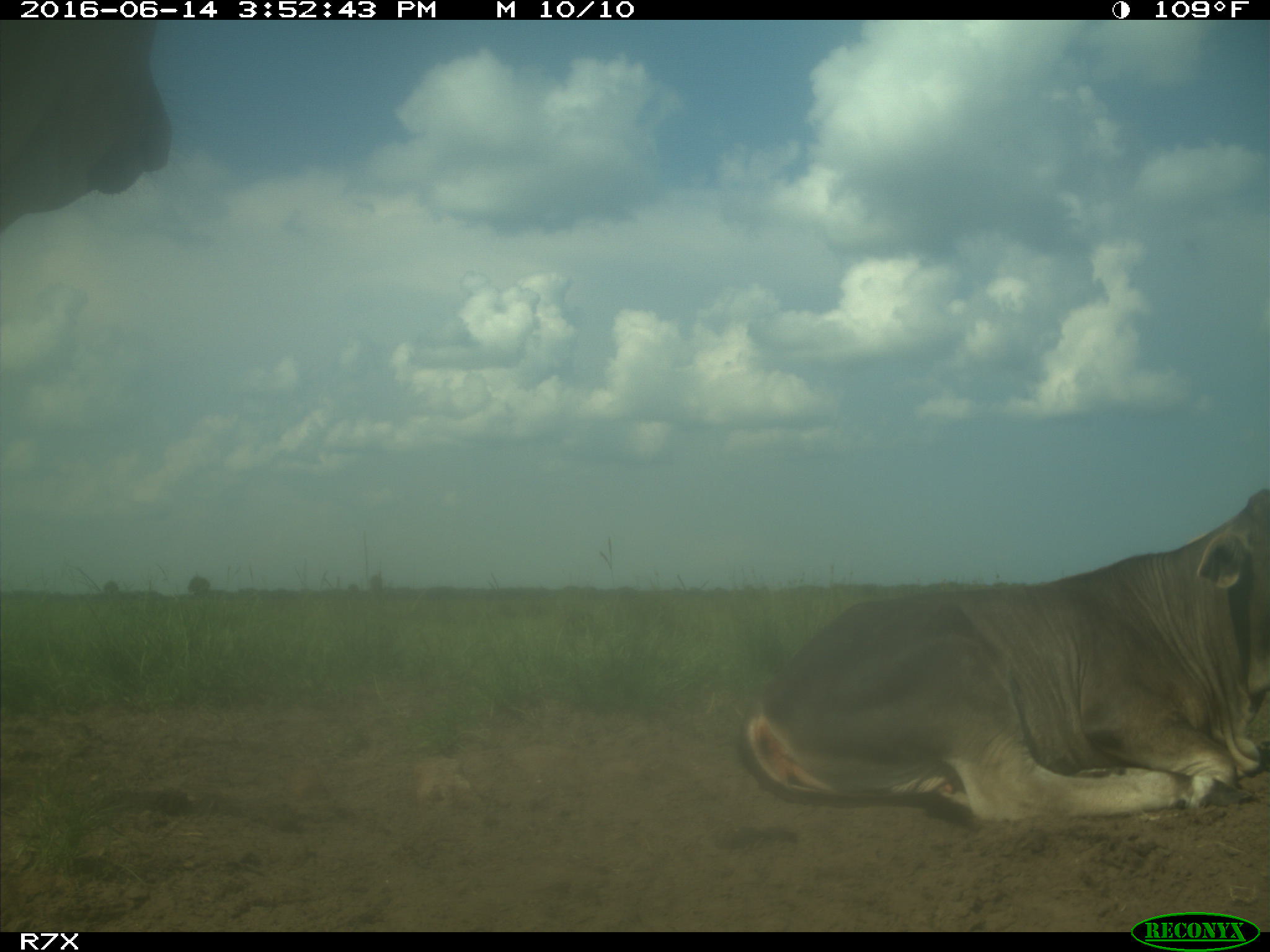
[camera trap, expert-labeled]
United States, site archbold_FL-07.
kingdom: Animalia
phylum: Chordata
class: Mammalia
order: Artiodactyla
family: Bovidae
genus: Bos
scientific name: Bos taurus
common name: domestic cow